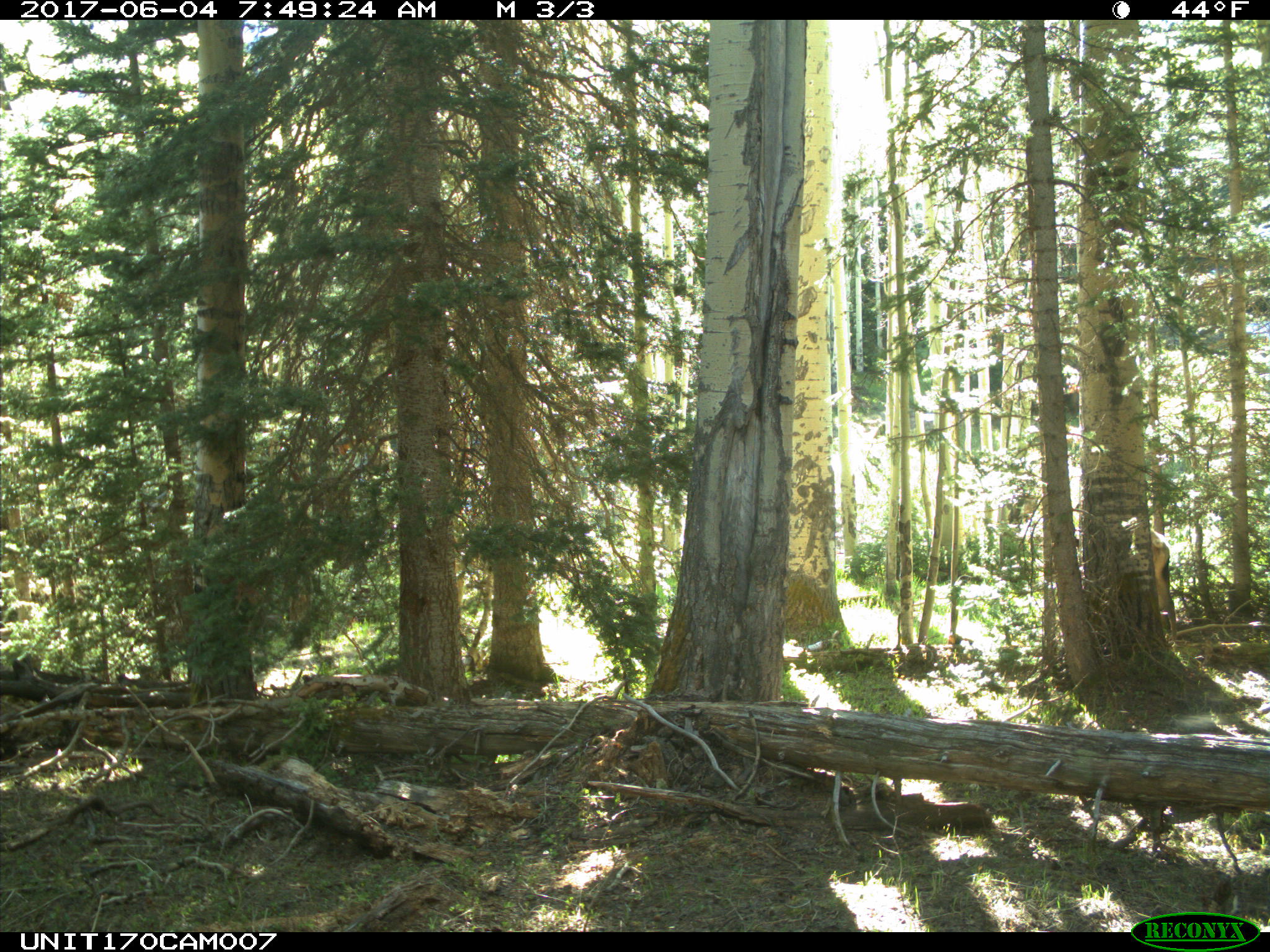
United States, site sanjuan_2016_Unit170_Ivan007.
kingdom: Animalia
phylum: Chordata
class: Mammalia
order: Artiodactyla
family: Cervidae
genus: Cervus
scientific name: Cervus elaphus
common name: red deer